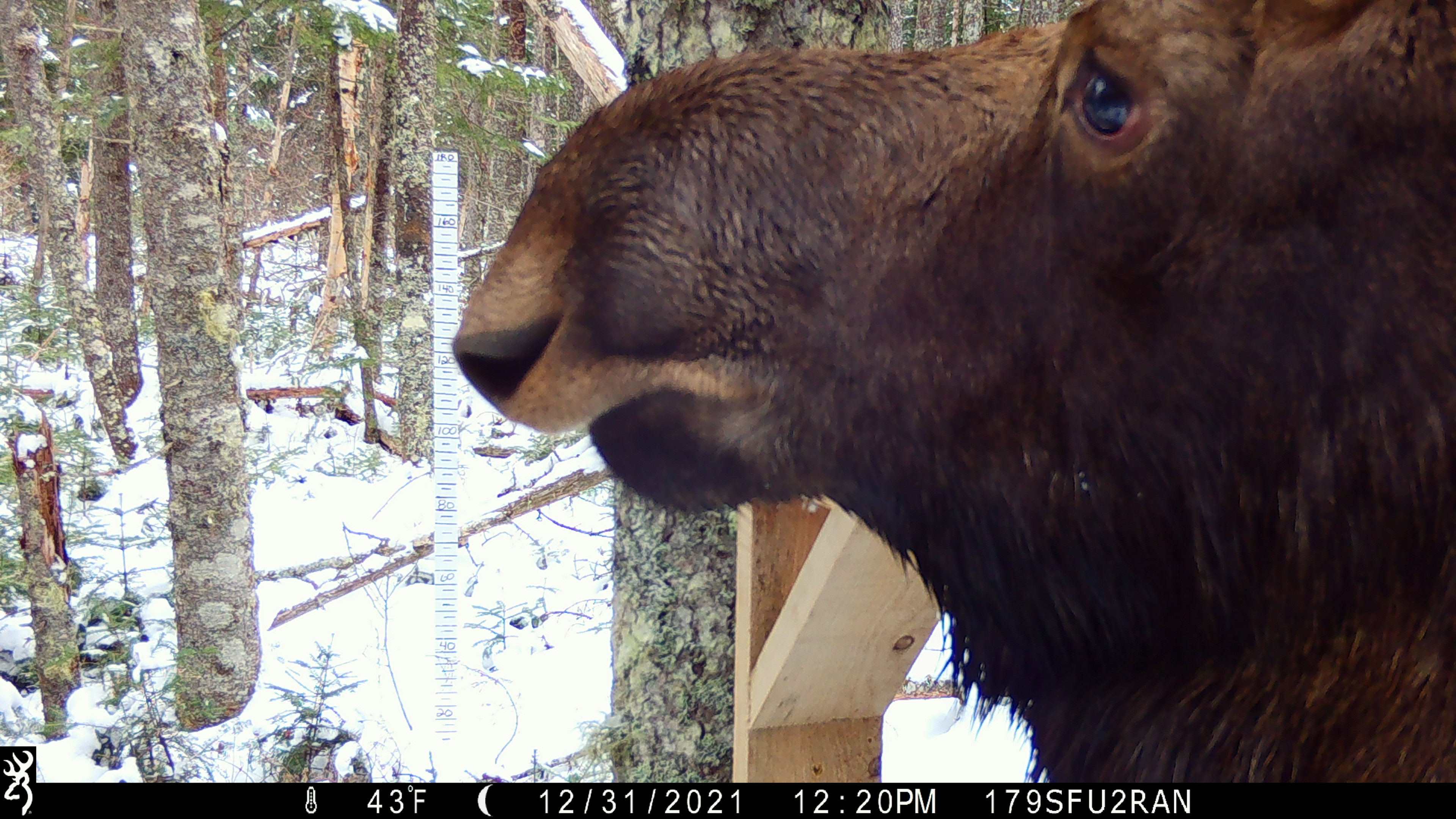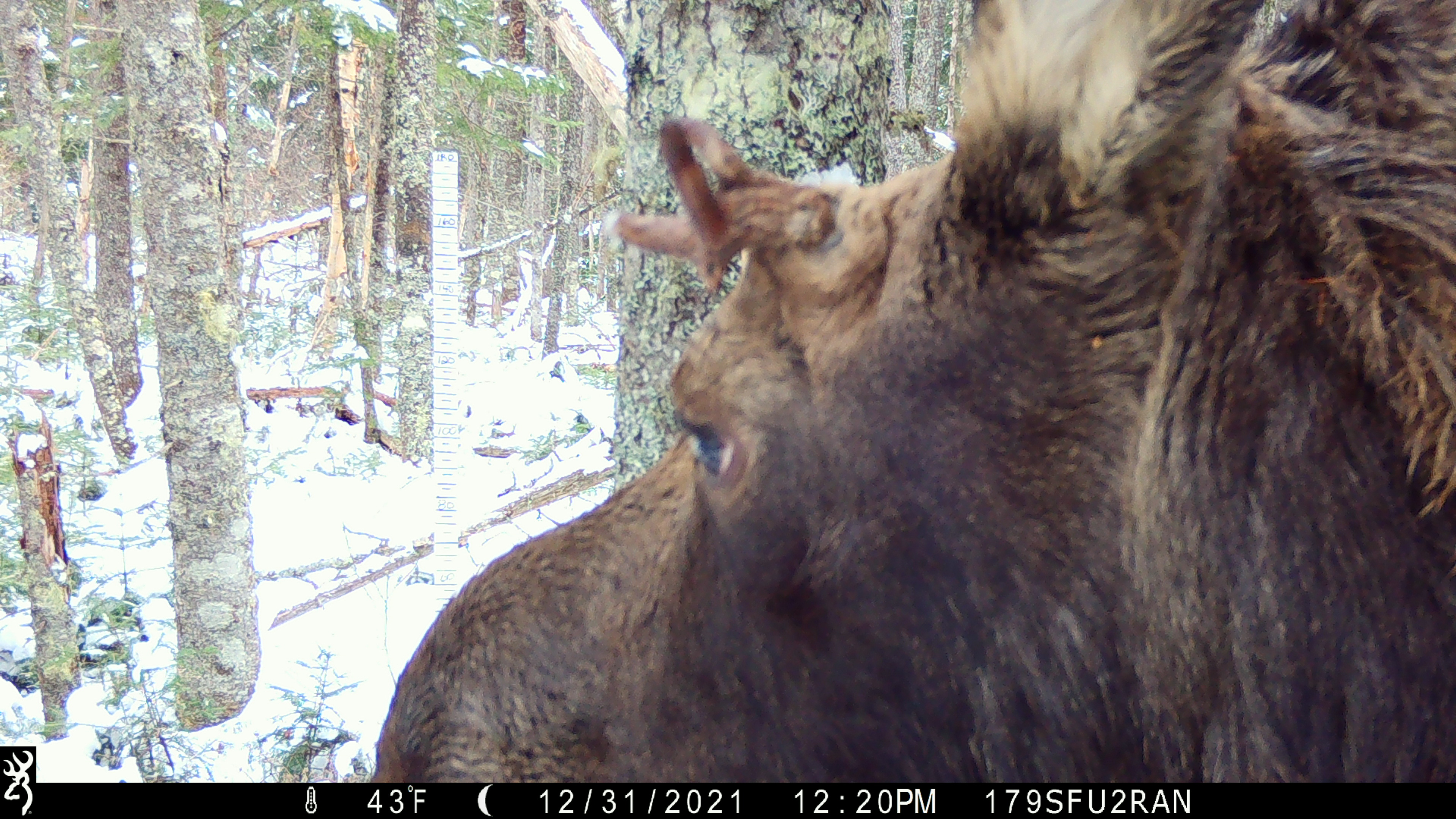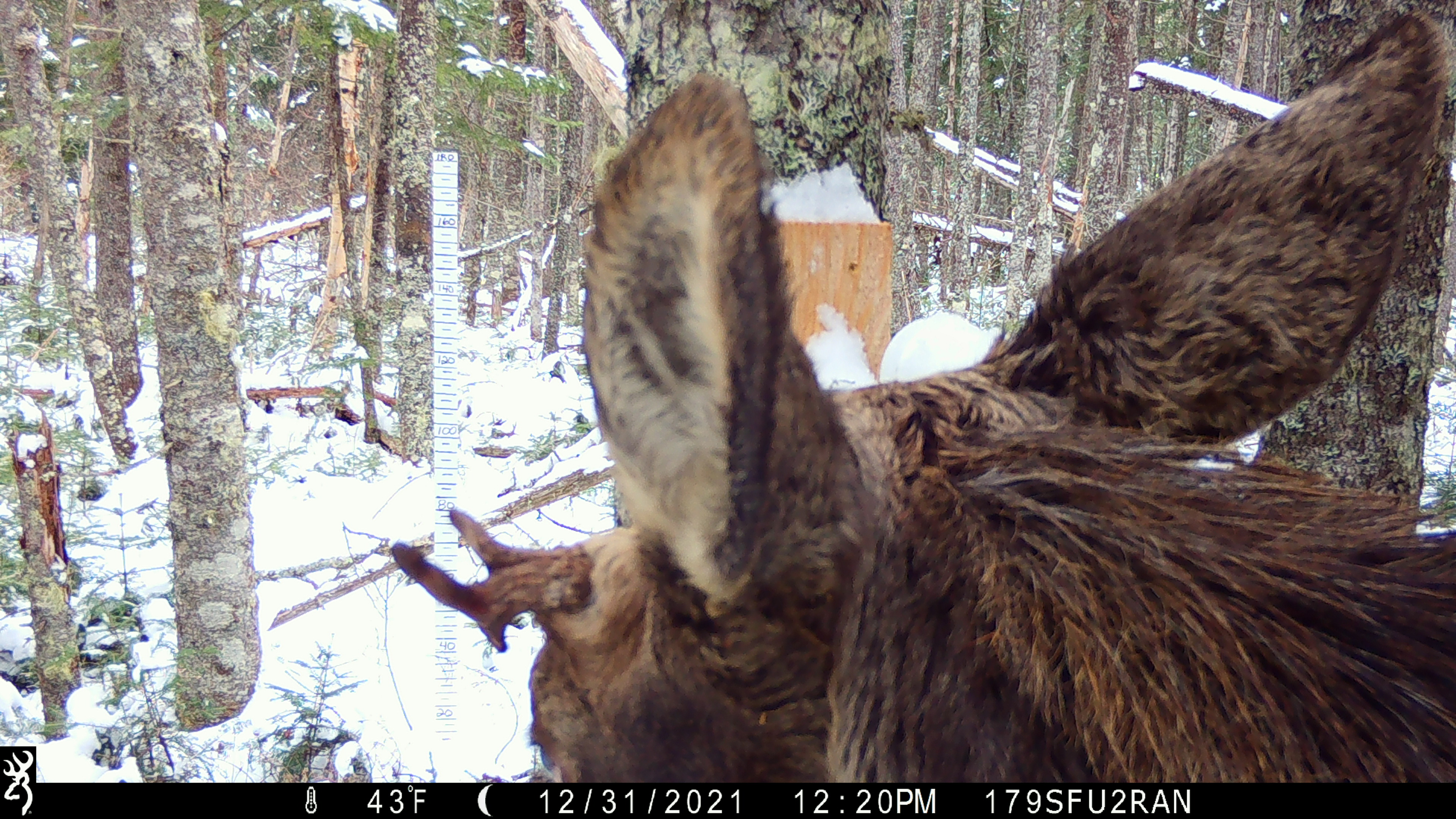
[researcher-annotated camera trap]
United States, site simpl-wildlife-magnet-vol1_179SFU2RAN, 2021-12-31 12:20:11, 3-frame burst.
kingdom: Animalia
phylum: Chordata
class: Mammalia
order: Artiodactyla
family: Cervidae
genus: Alces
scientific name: Alces alces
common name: moose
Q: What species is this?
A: Moose (Alces alces).